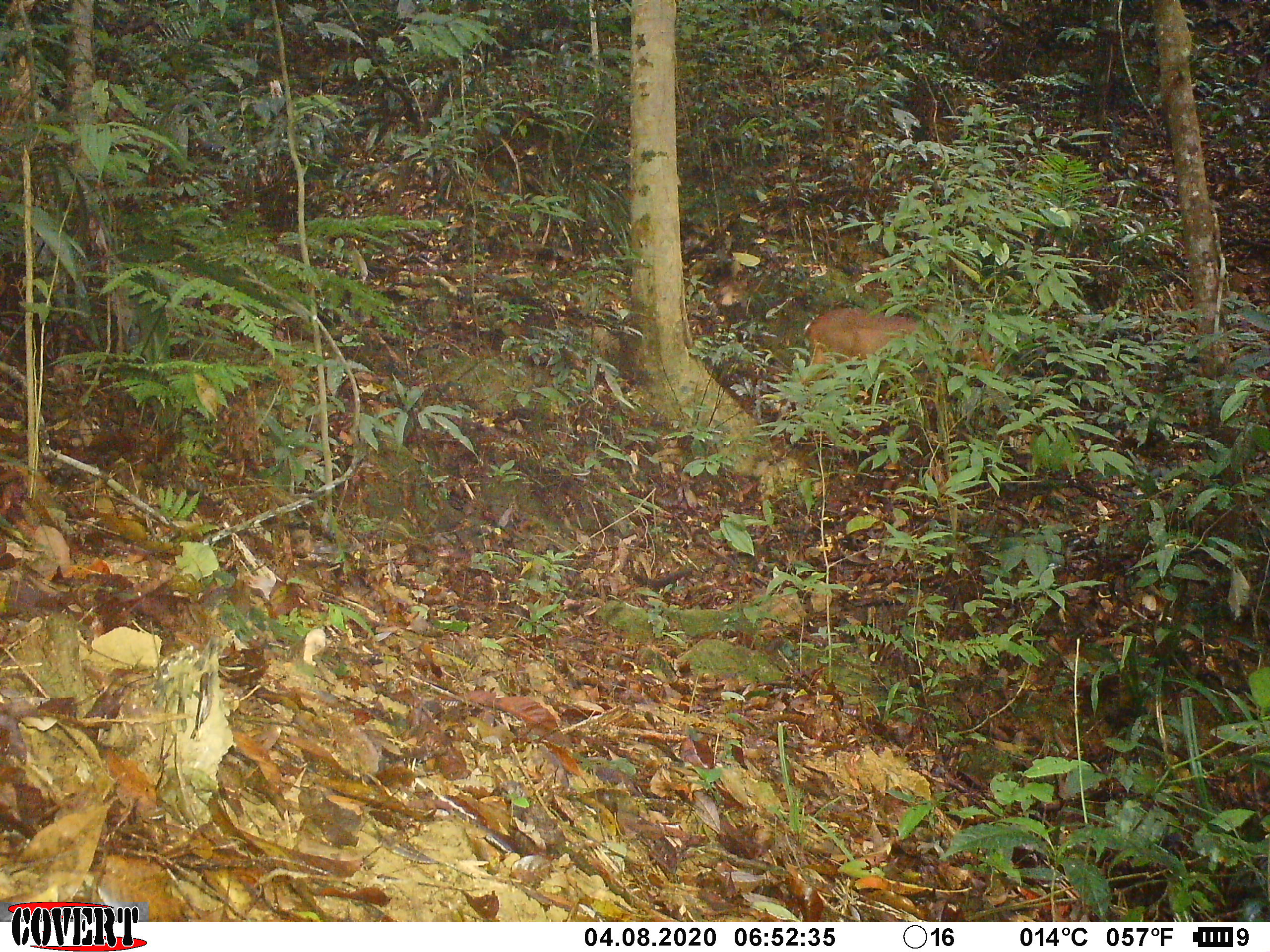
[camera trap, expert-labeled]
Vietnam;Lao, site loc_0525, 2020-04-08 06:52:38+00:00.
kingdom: Animalia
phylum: Chordata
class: Mammalia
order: Artiodactyla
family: Cervidae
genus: Muntiacus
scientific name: Muntiacus vuquangensis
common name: large-antlered muntjac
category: large antlered muntjac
Large antlered muntjac (large-antlered muntjac) (Muntiacus vuquangensis). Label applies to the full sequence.